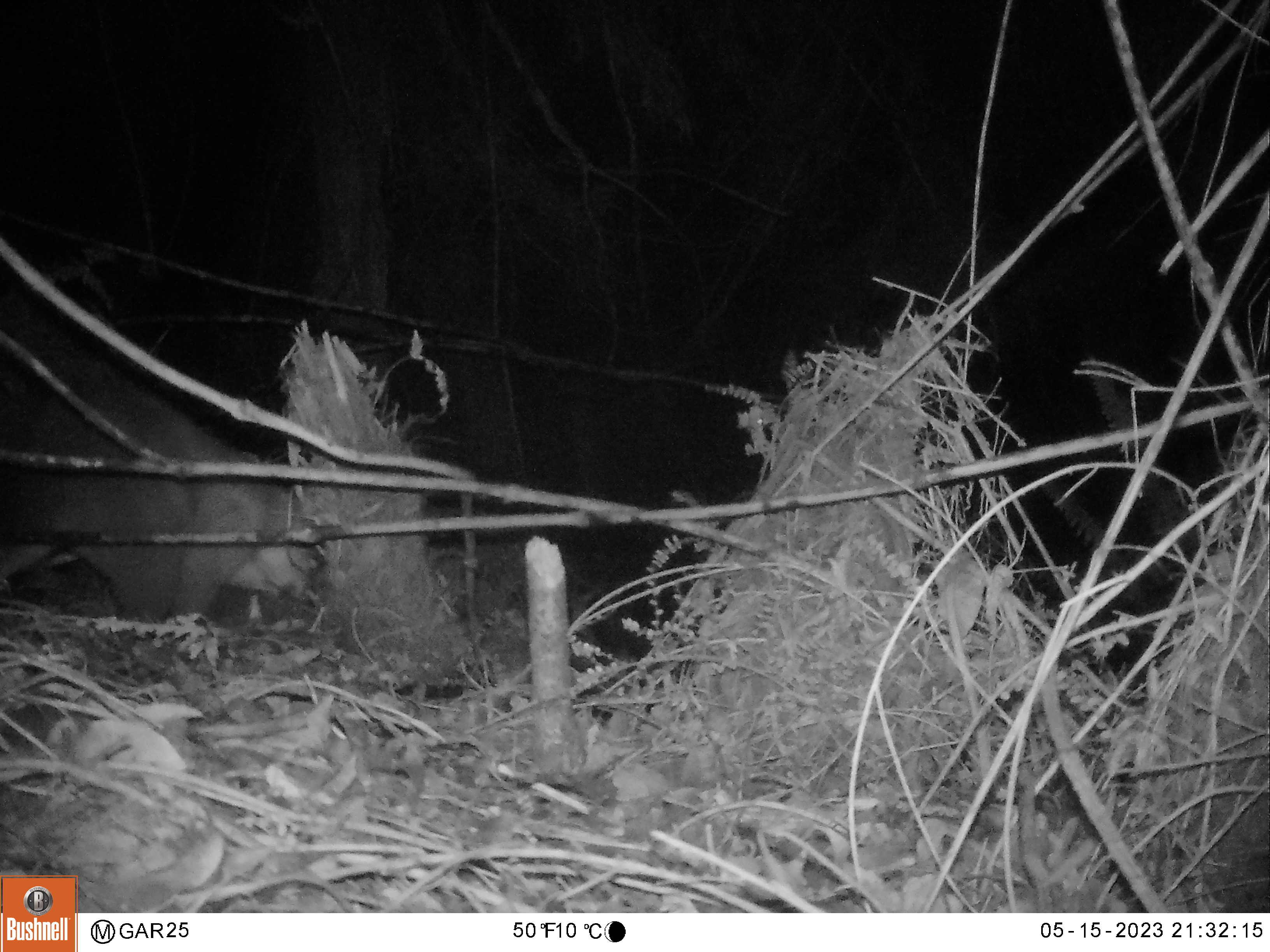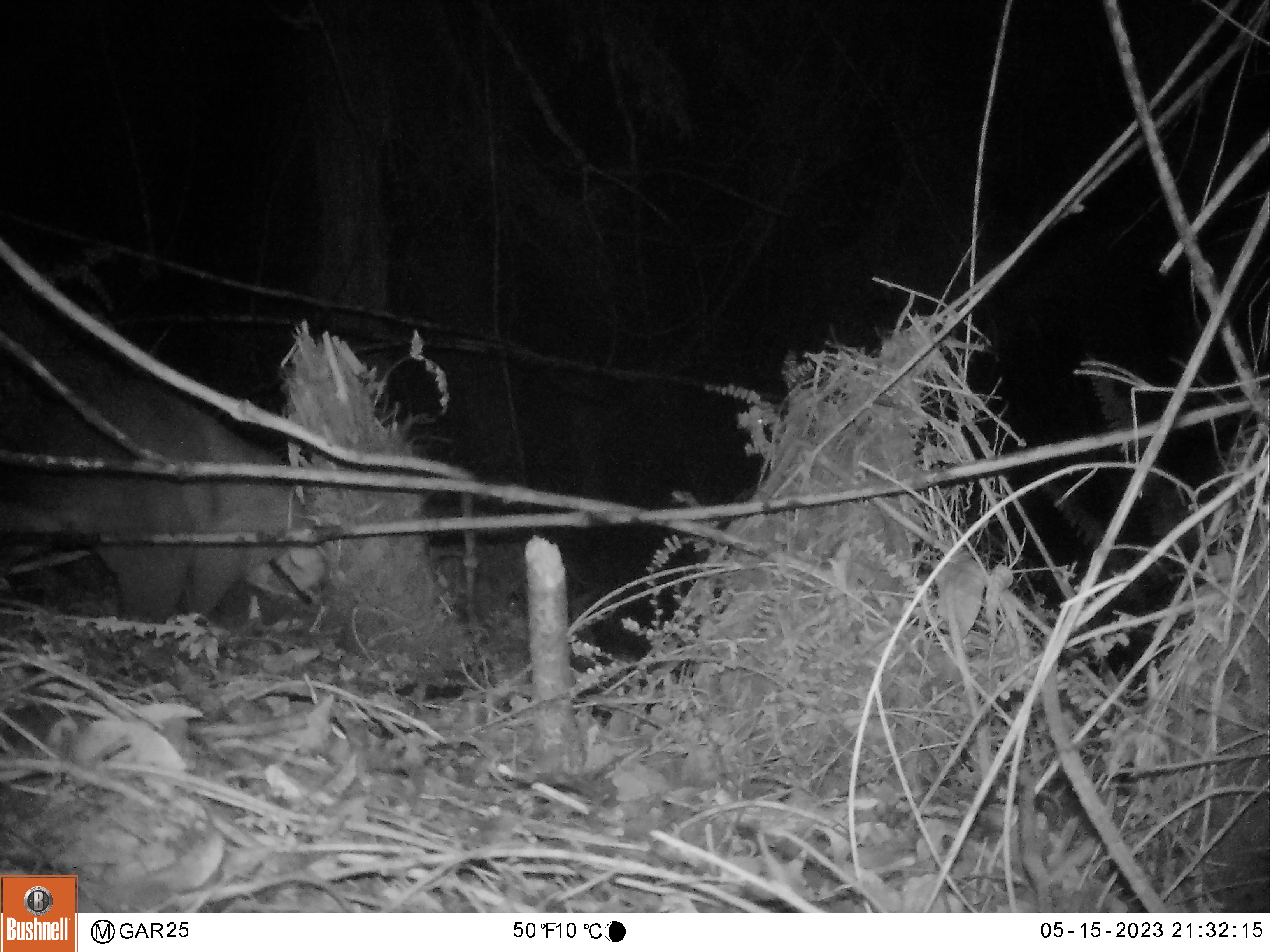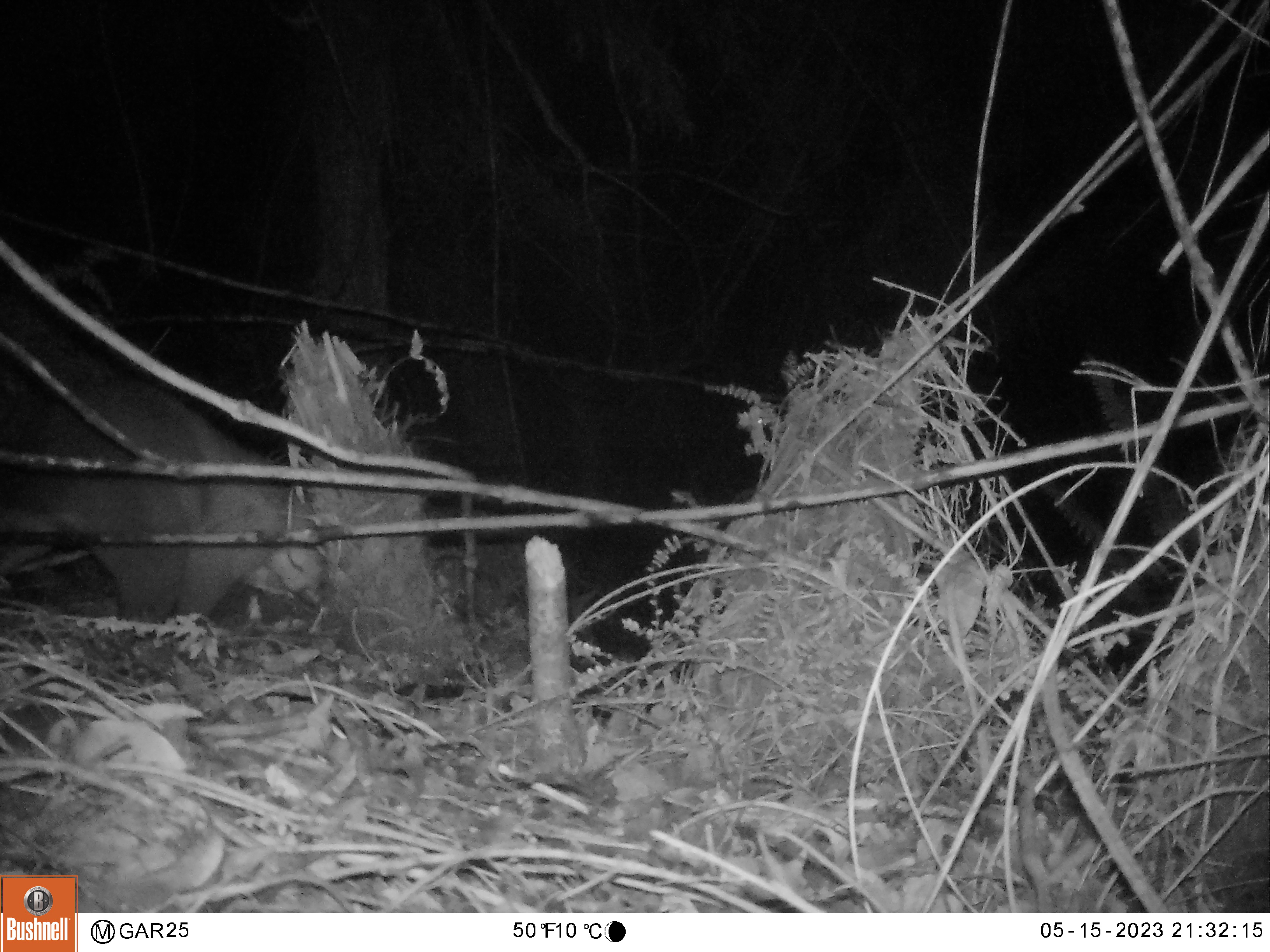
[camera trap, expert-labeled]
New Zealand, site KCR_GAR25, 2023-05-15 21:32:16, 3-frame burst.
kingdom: Animalia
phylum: Chordata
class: Mammalia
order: Diprotodontia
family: Phalangeridae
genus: Trichosurus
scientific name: Trichosurus vulpecula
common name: common brushtail possum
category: possum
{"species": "possum (common brushtail possum) (Trichosurus vulpecula)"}